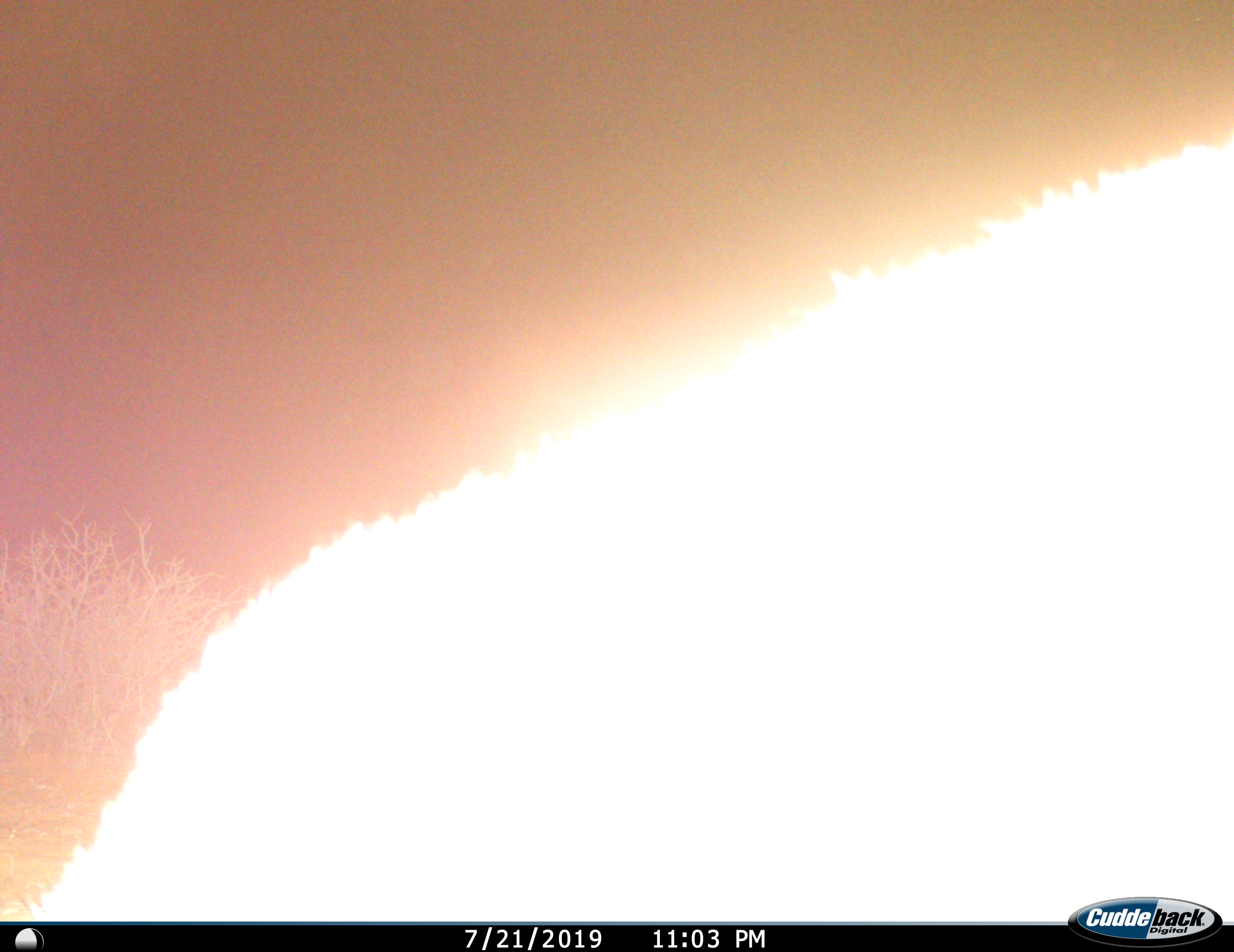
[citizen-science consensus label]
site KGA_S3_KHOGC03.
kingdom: Animalia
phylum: Chordata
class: Mammalia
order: Artiodactyla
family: Bovidae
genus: Antidorcas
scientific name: Antidorcas marsupialis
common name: springbok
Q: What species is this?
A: Springbok (Antidorcas marsupialis).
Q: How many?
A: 1.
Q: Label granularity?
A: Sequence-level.